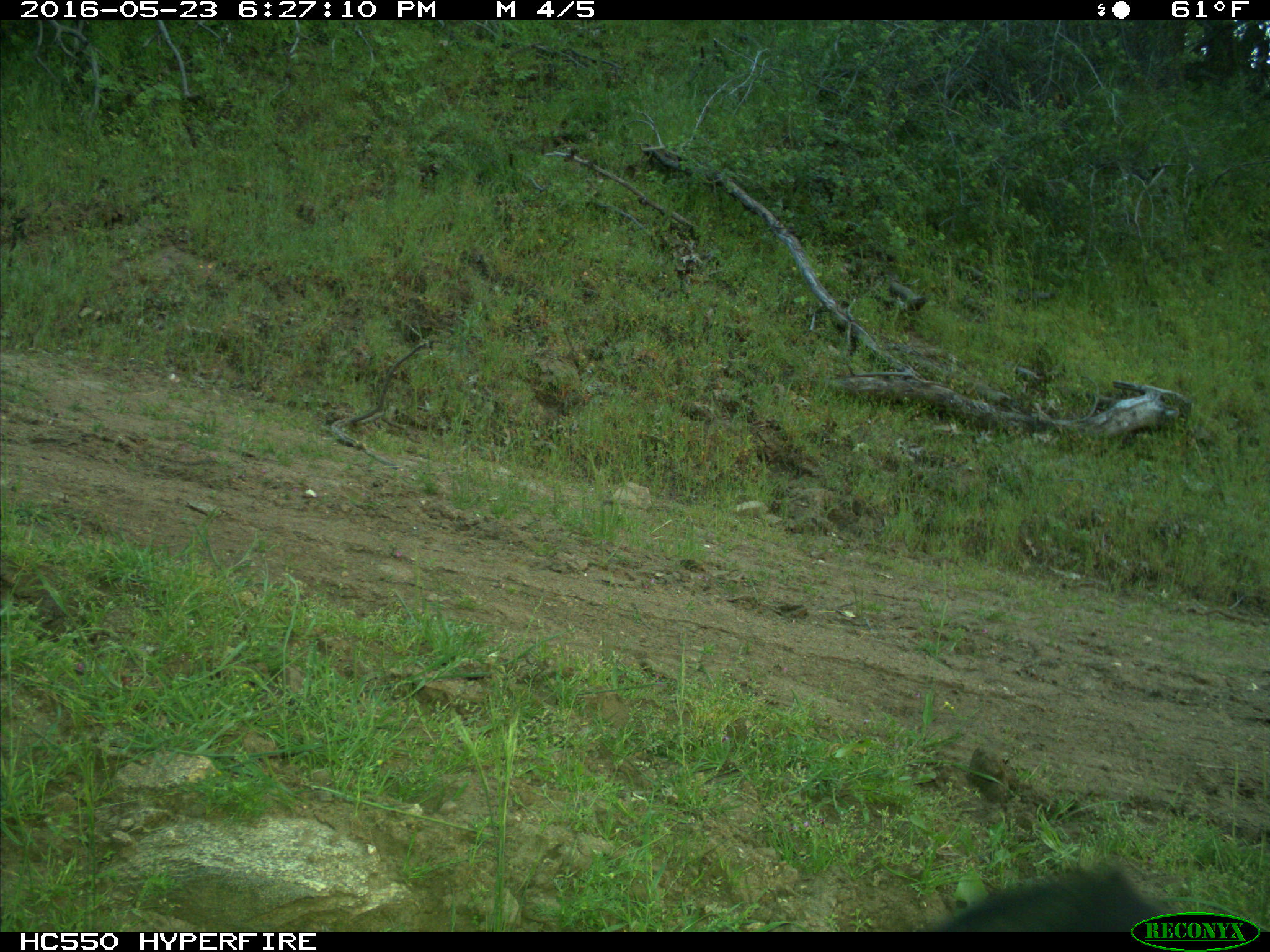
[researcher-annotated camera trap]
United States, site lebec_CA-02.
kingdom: Animalia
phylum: Chordata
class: Mammalia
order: Artiodactyla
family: Bovidae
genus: Bos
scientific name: Bos taurus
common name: domestic cow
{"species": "Bos taurus (domestic cow)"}